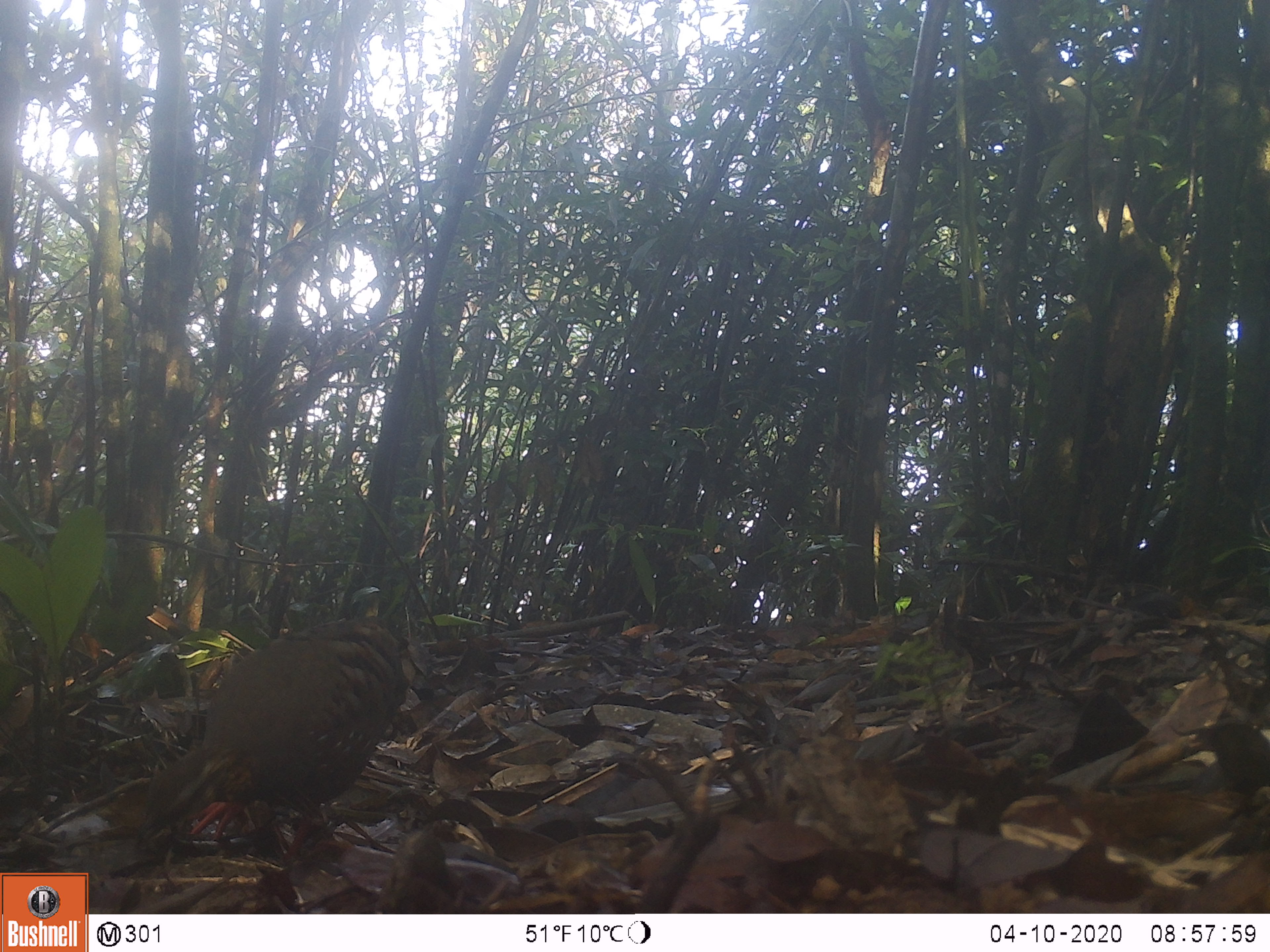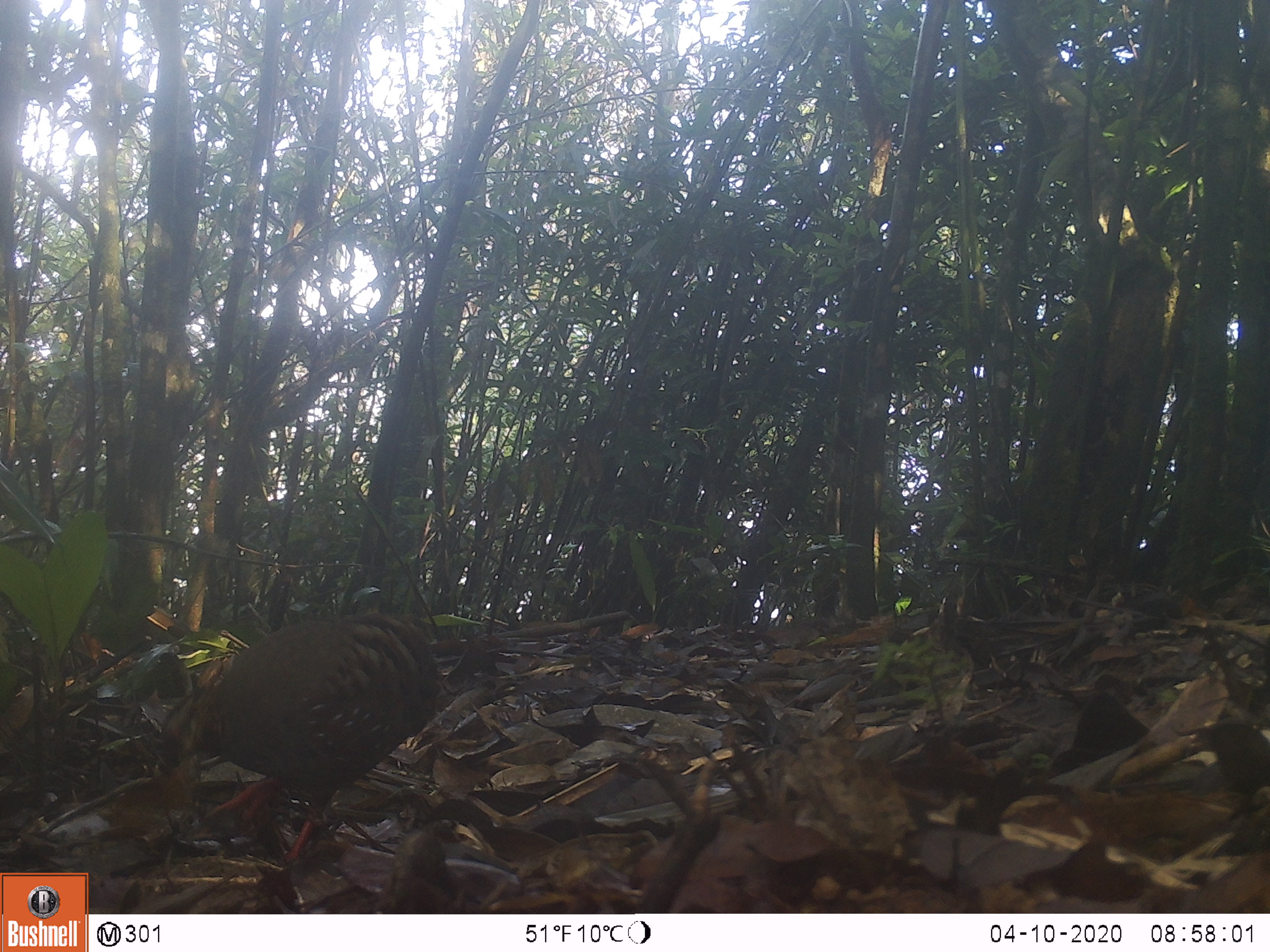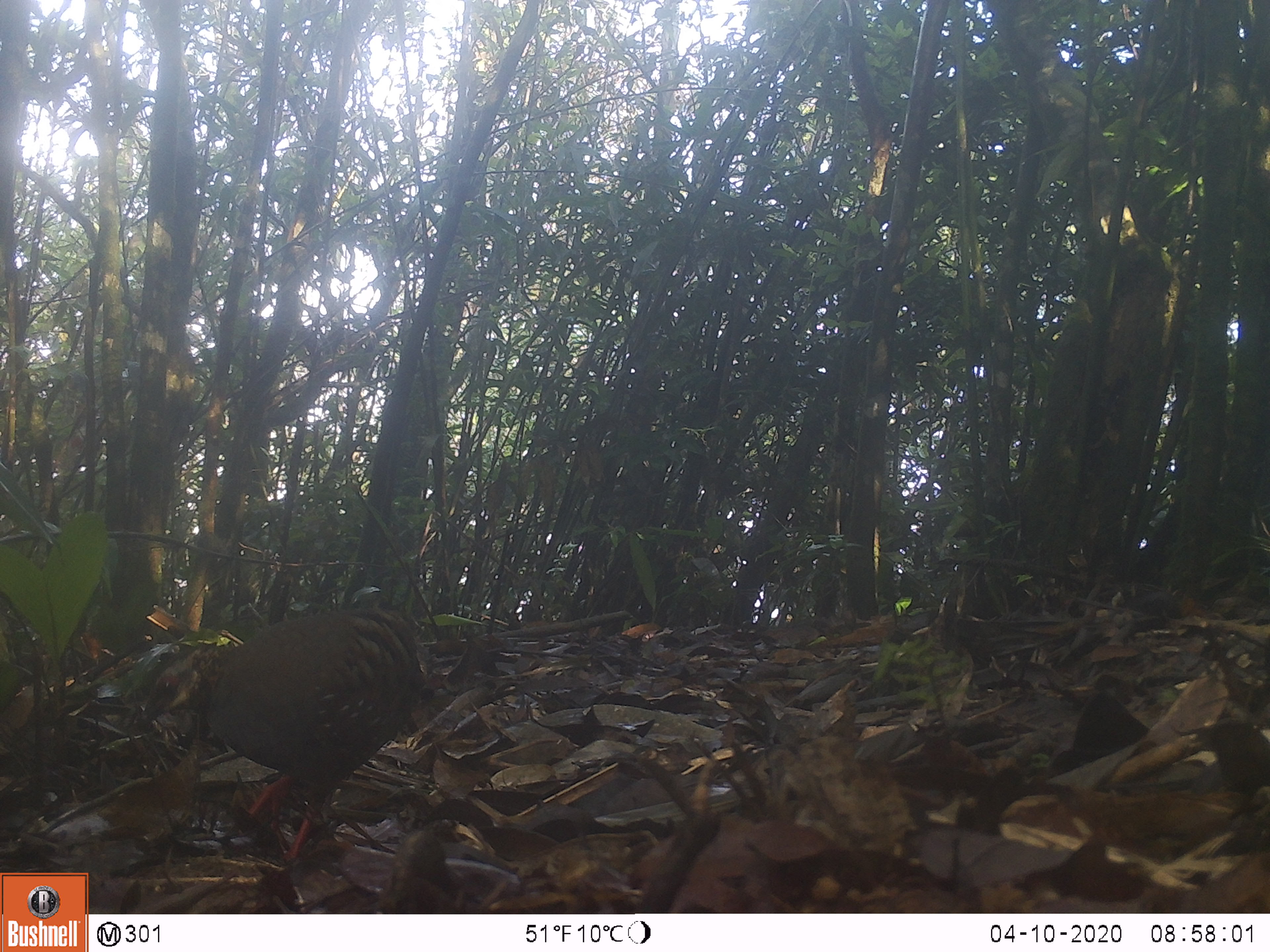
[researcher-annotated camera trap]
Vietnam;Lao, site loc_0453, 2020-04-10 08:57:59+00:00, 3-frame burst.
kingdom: Animalia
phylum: Chordata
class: Aves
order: Galliformes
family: Phasianidae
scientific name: Phasianidae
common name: partridge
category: unidentified partridge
Unidentified partridge (partridge) (Phasianidae). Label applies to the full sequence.